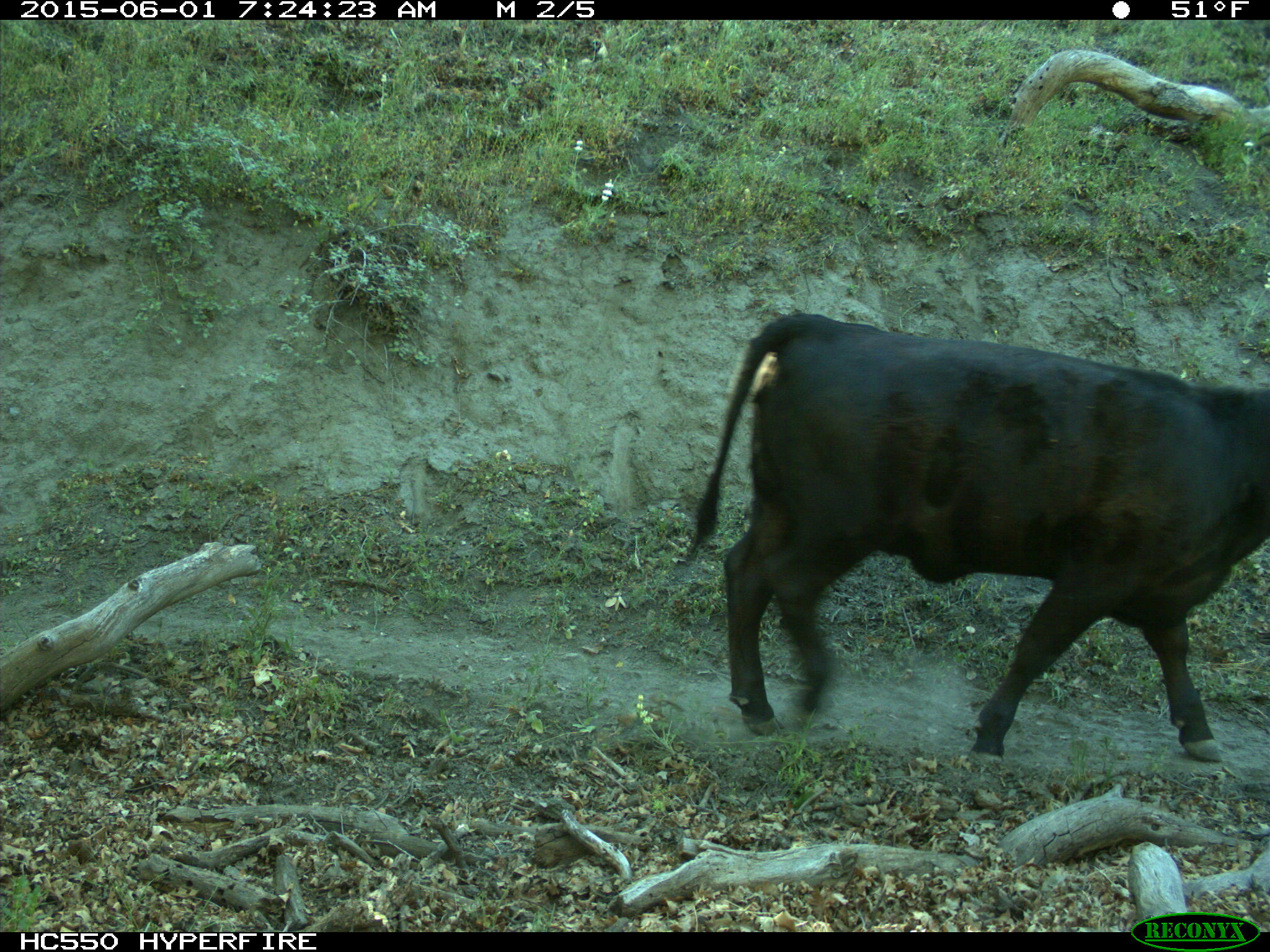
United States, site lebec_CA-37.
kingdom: Animalia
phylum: Chordata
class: Mammalia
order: Artiodactyla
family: Bovidae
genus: Bos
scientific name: Bos taurus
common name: domestic cow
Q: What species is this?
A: Bos taurus (domestic cow).